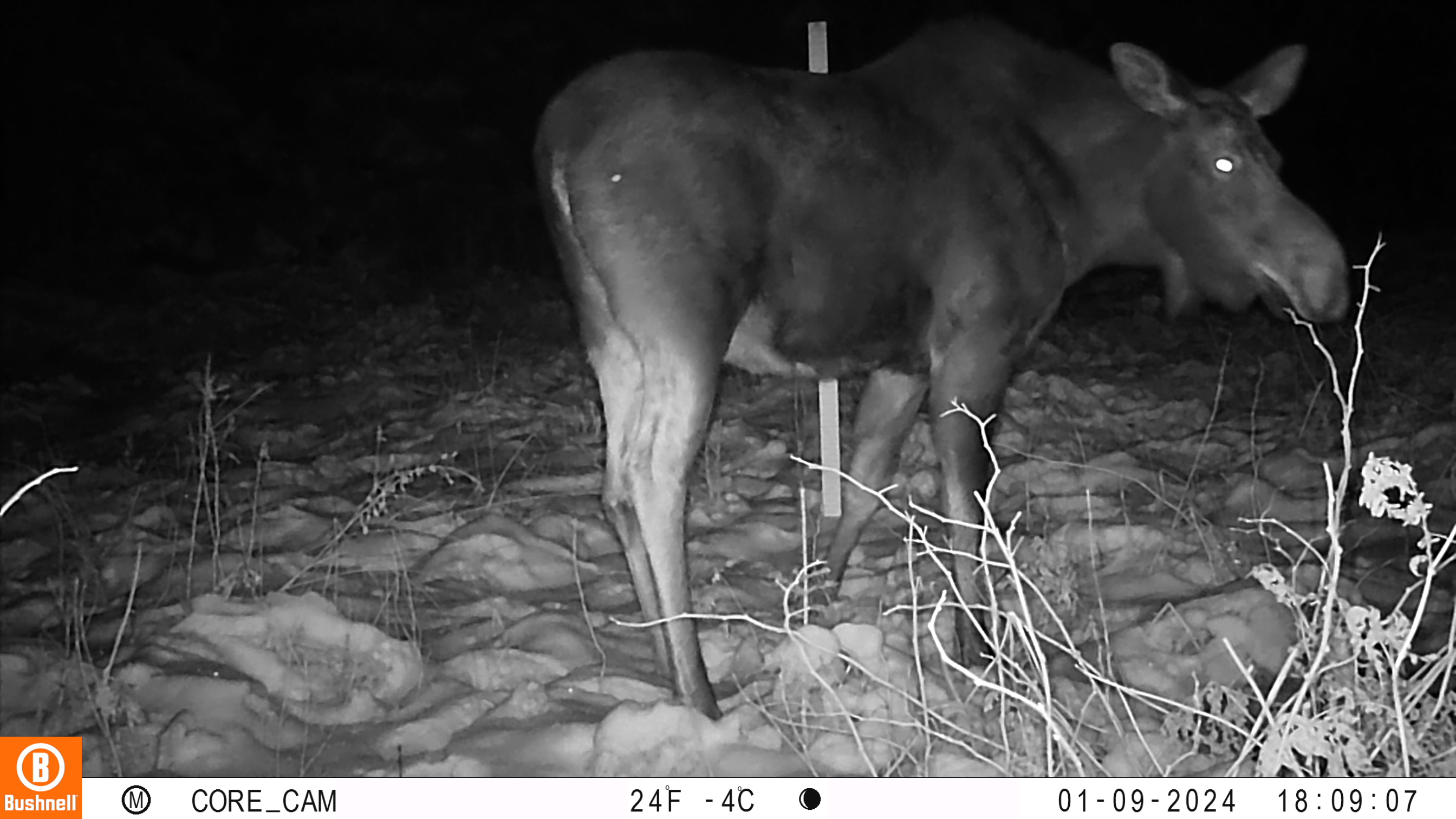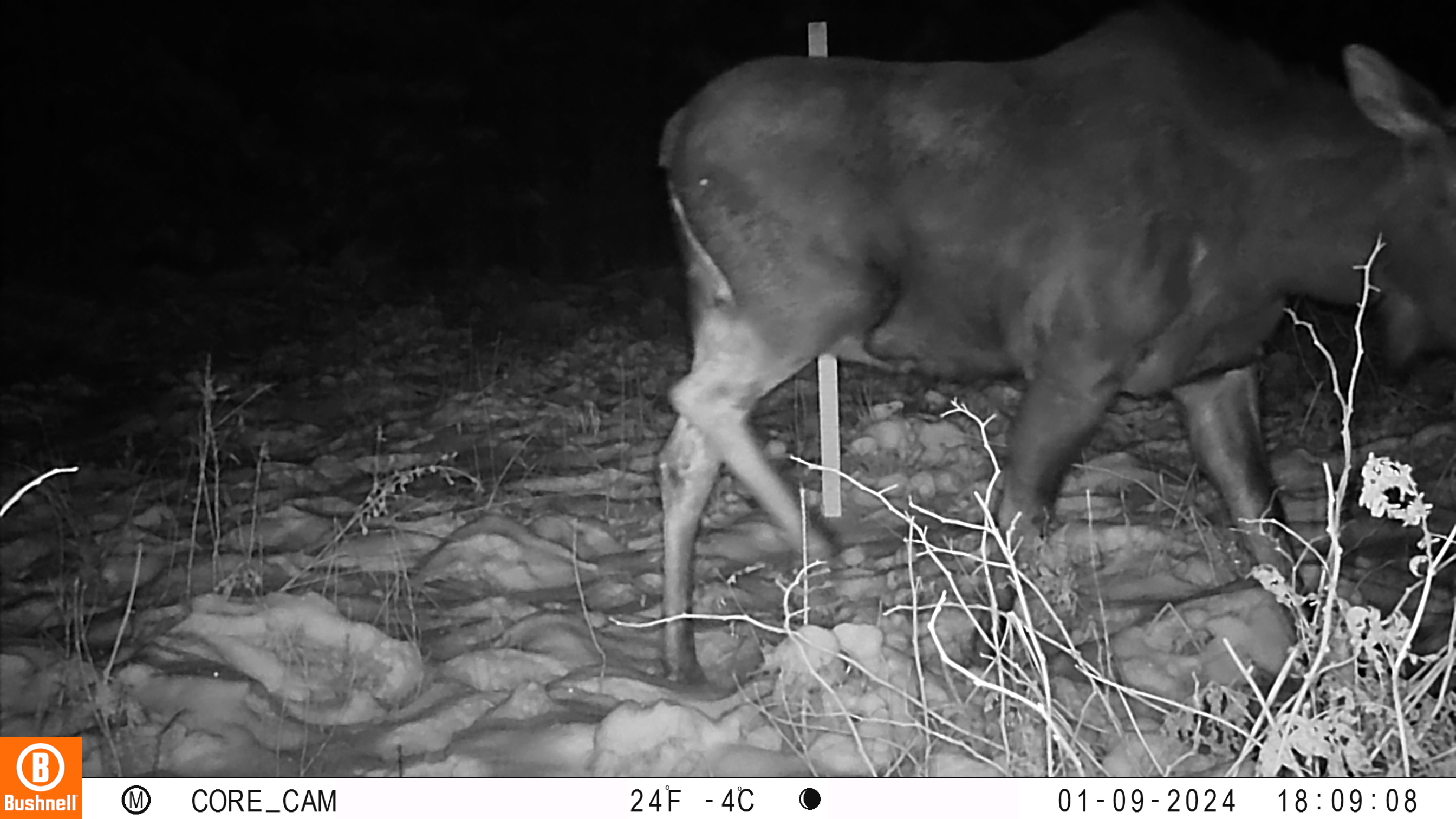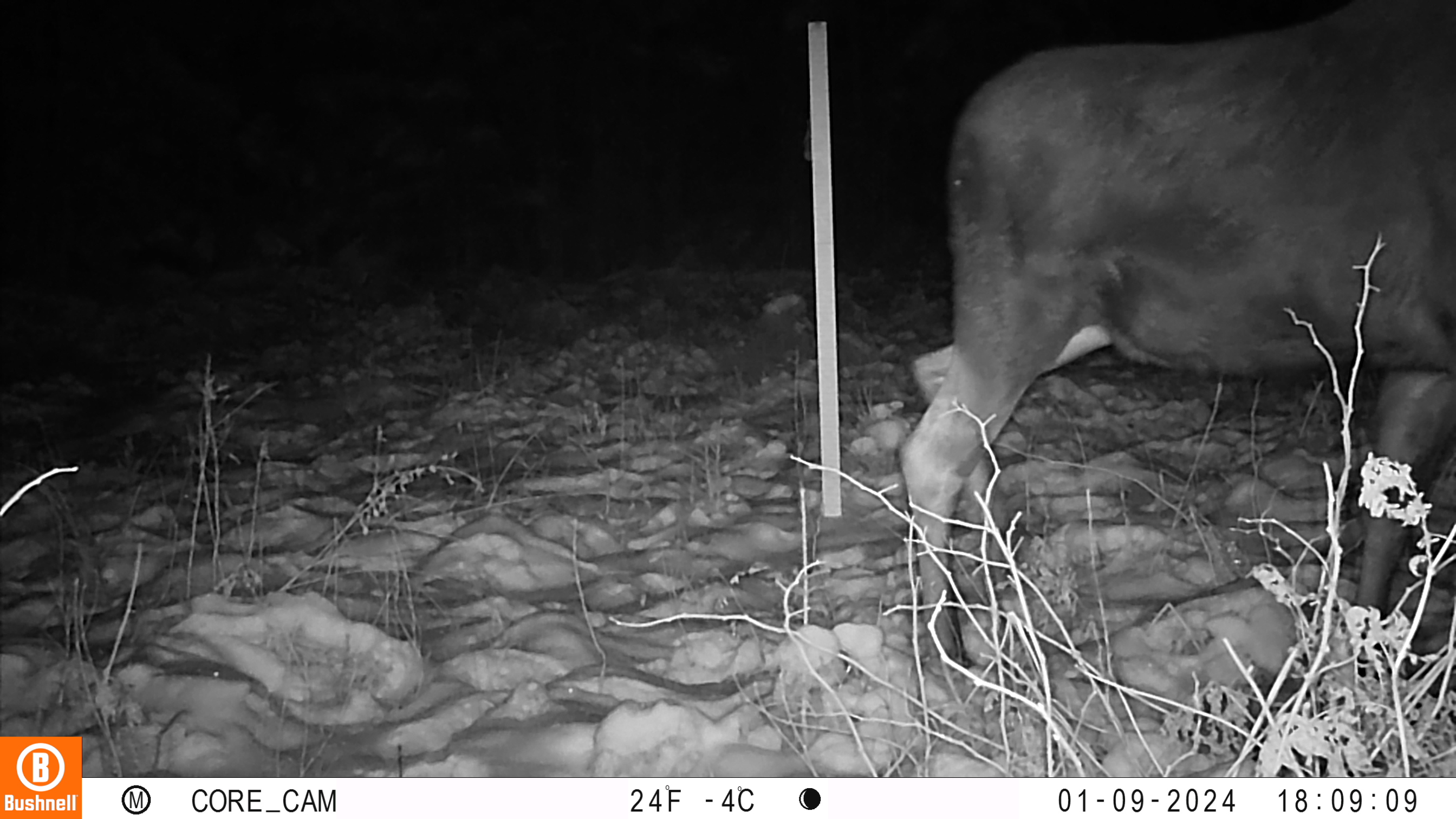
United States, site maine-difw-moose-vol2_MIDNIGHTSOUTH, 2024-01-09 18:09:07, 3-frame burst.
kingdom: Animalia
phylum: Chordata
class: Mammalia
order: Artiodactyla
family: Cervidae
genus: Alces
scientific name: Alces alces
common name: moose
Moose (Alces alces).